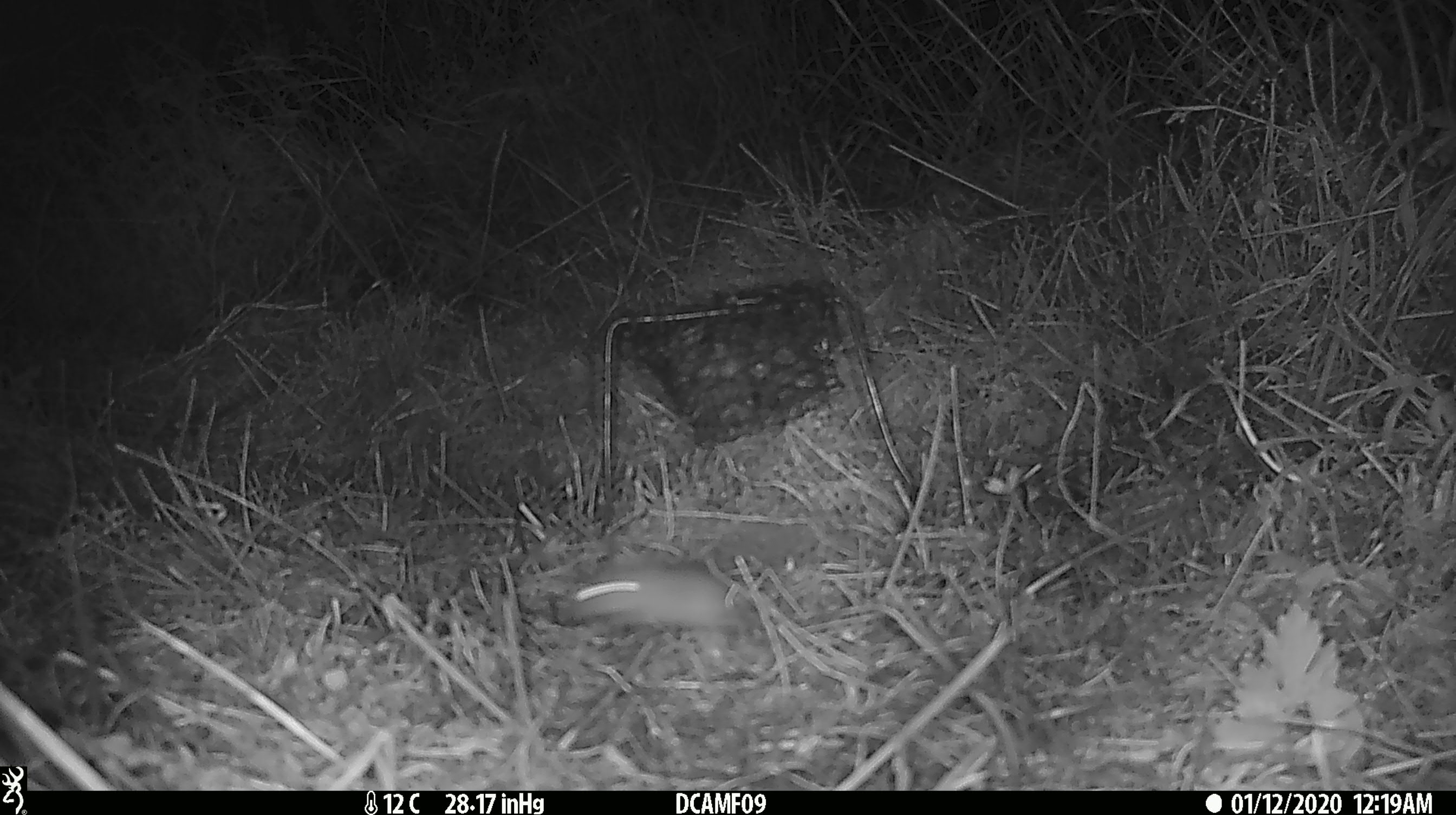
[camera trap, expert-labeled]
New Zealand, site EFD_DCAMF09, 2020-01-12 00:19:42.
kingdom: Animalia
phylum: Chordata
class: Mammalia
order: Rodentia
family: Muridae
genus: Mus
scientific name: Mus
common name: mouse